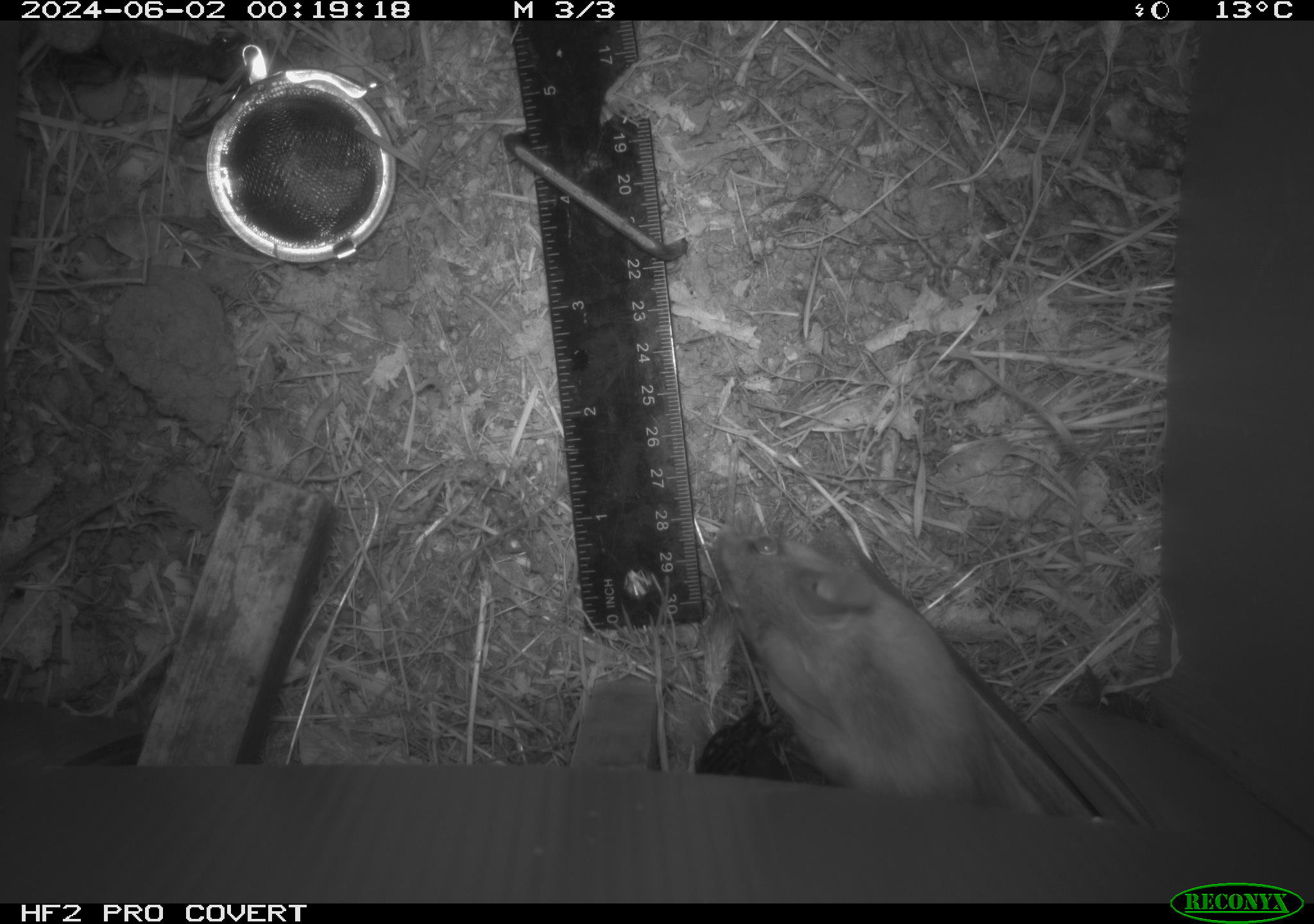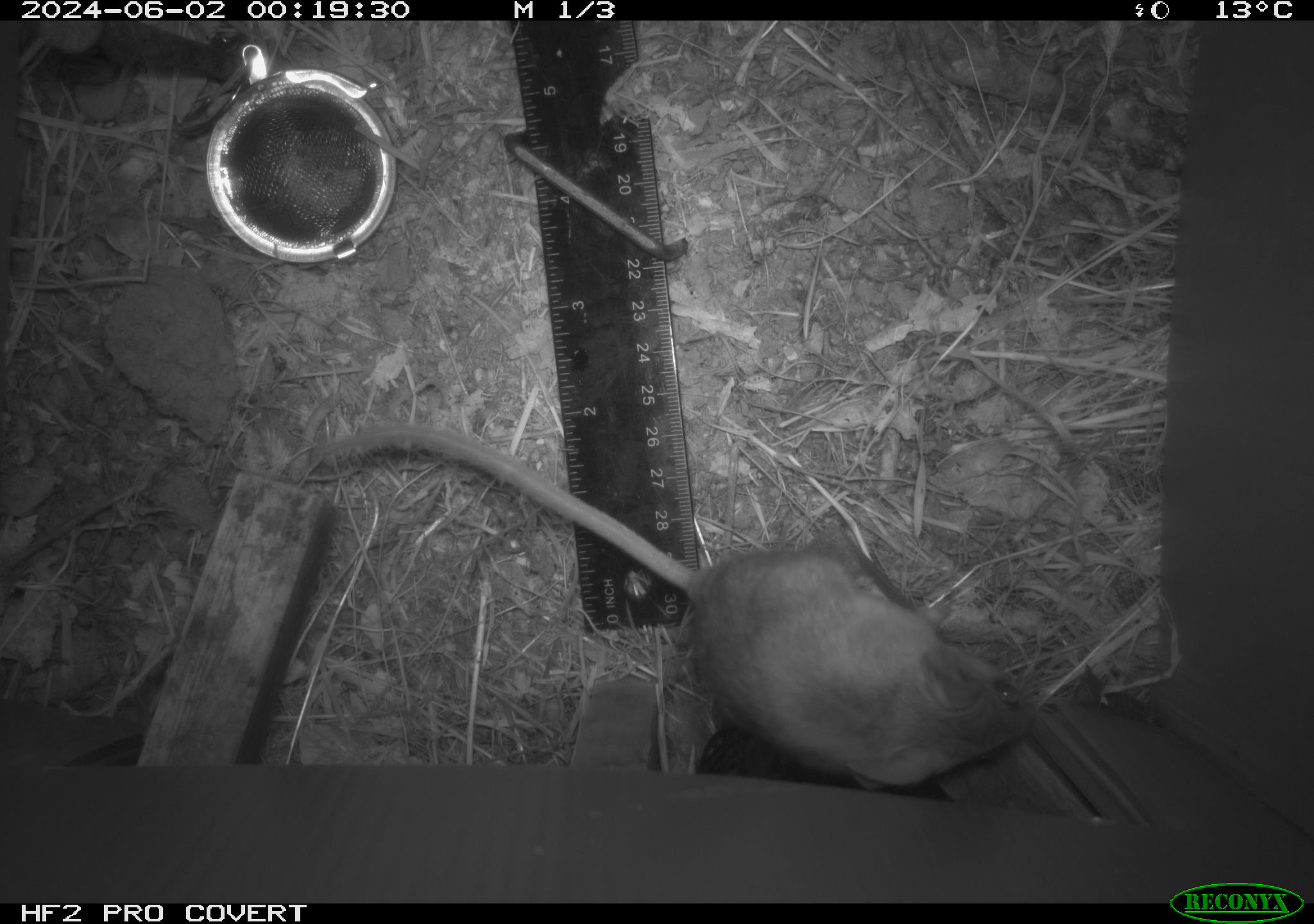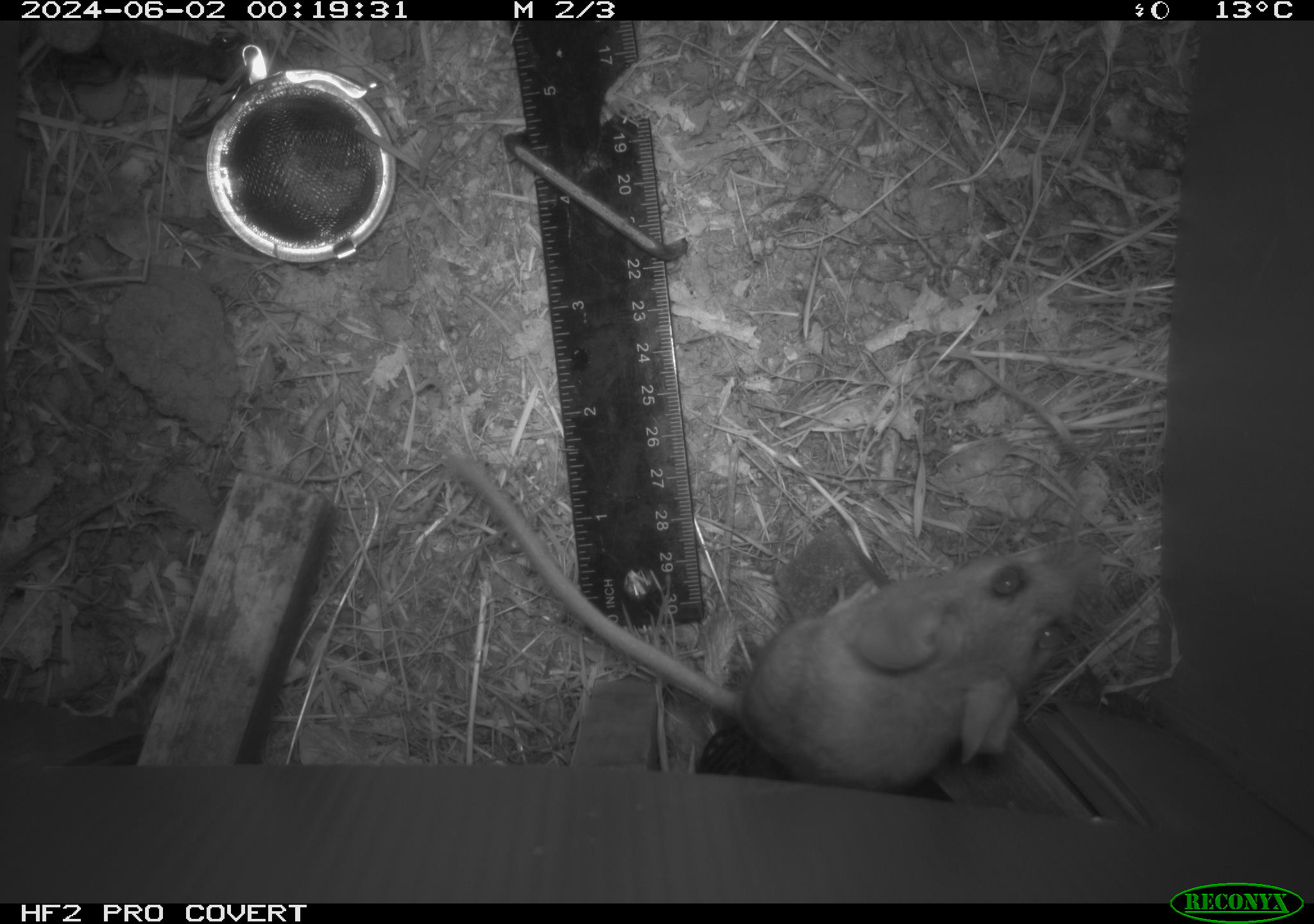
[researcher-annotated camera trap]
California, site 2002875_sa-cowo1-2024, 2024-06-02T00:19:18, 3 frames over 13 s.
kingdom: Animalia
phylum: Chordata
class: Mammalia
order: Rodentia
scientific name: Rodentia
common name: rodent